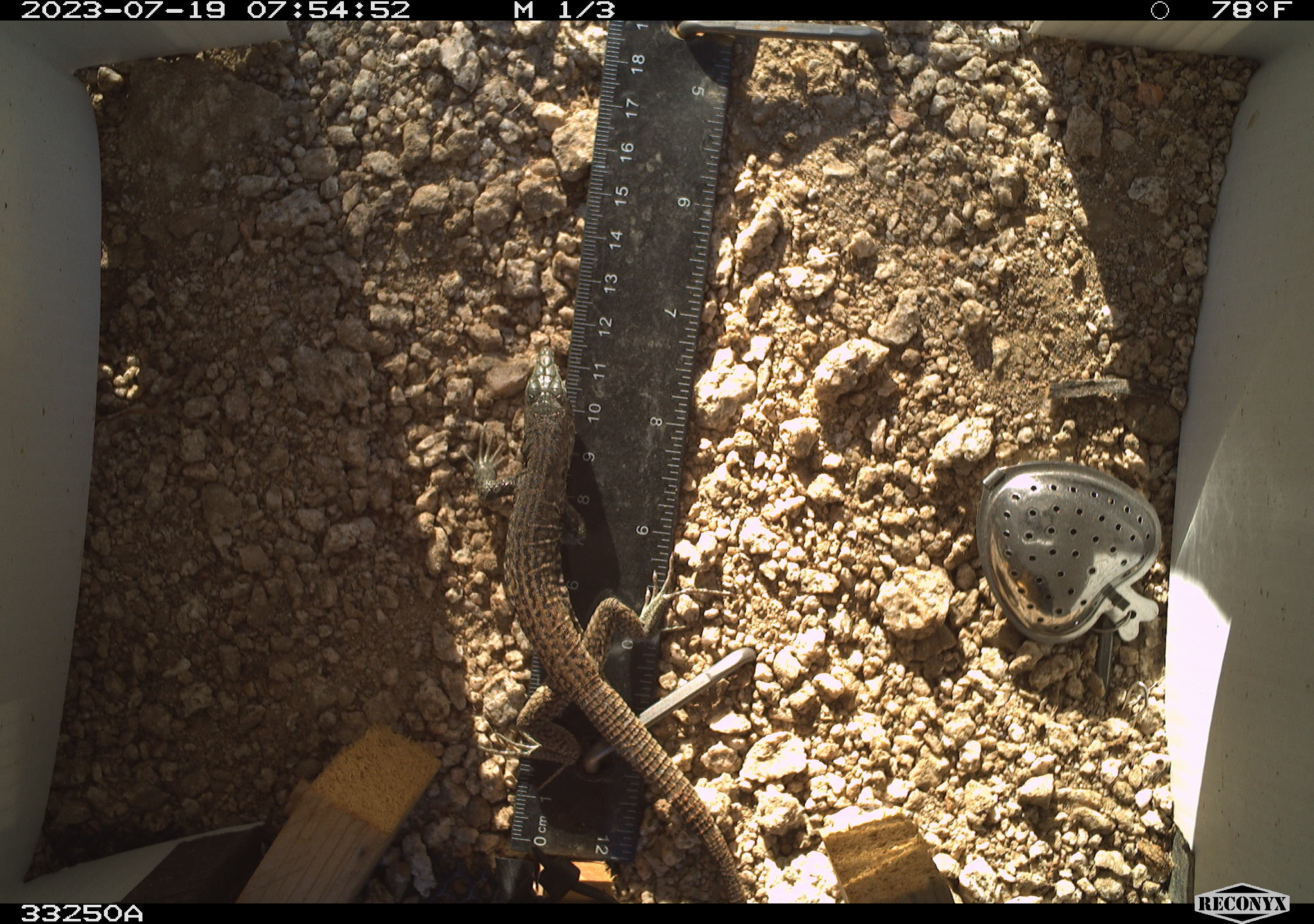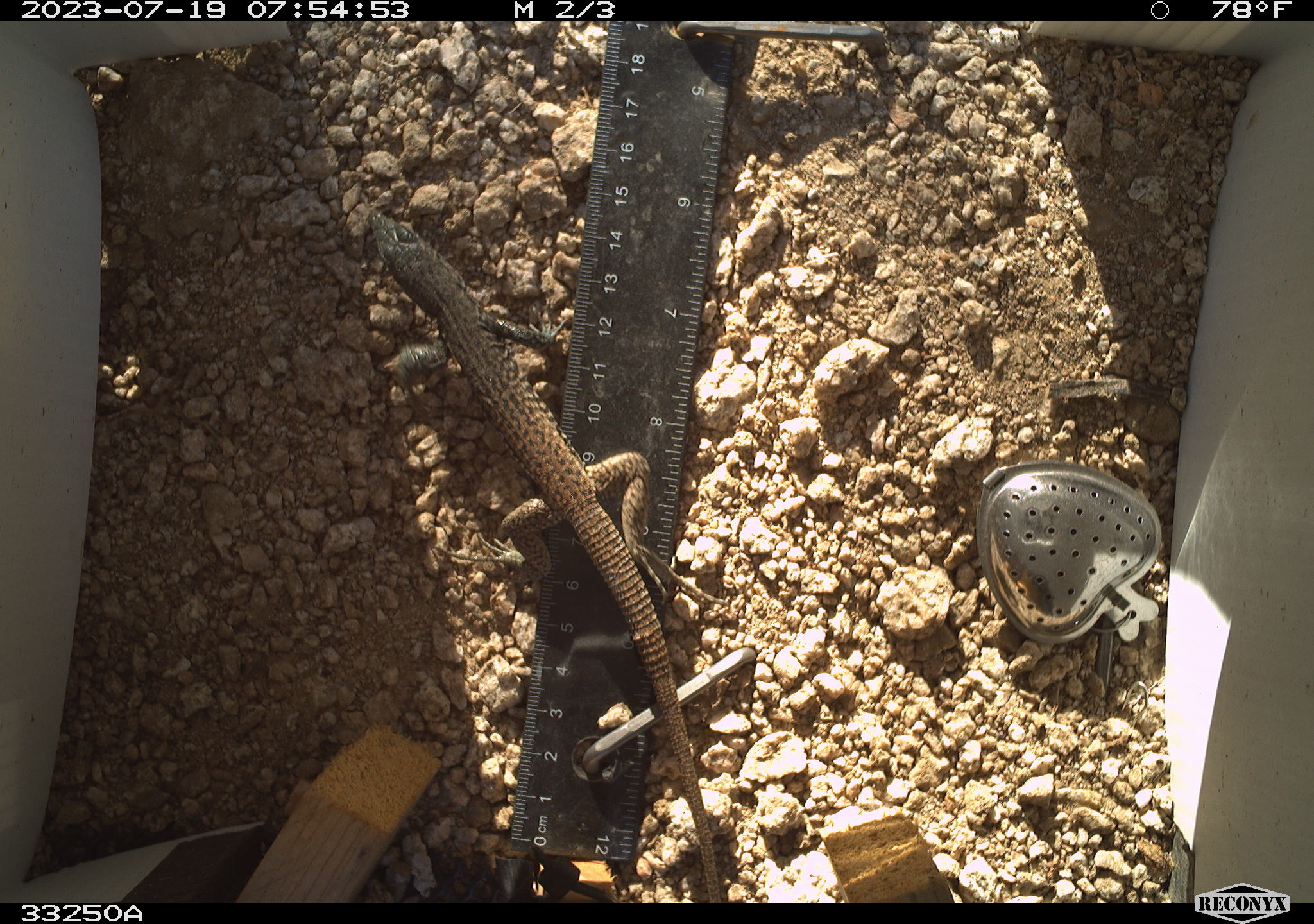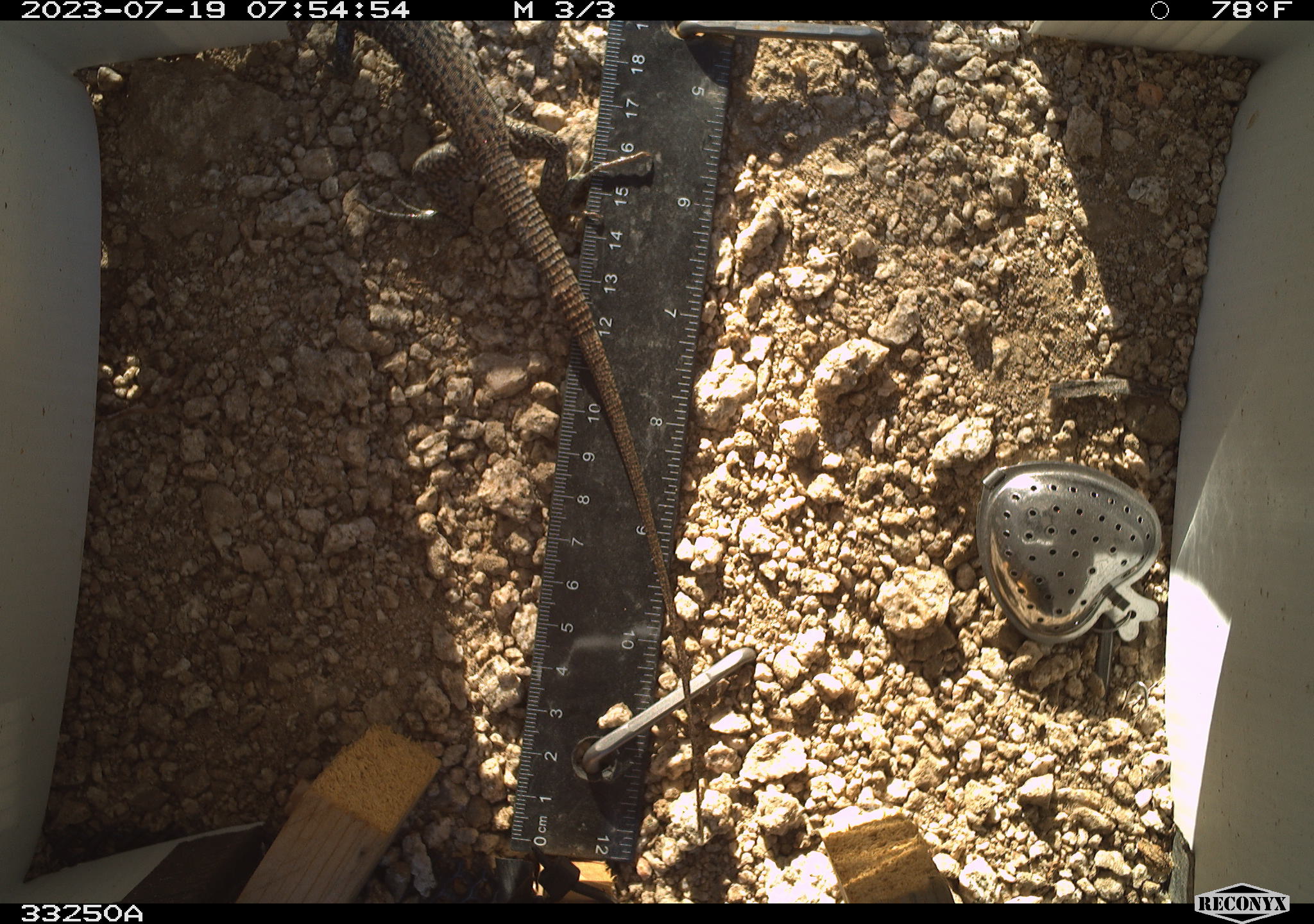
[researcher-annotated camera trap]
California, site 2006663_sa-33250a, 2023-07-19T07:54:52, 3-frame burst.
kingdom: Animalia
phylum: Chordata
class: Reptilia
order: Squamata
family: Teiidae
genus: Aspidoscelis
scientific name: Aspidoscelis tigris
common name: western whiptail